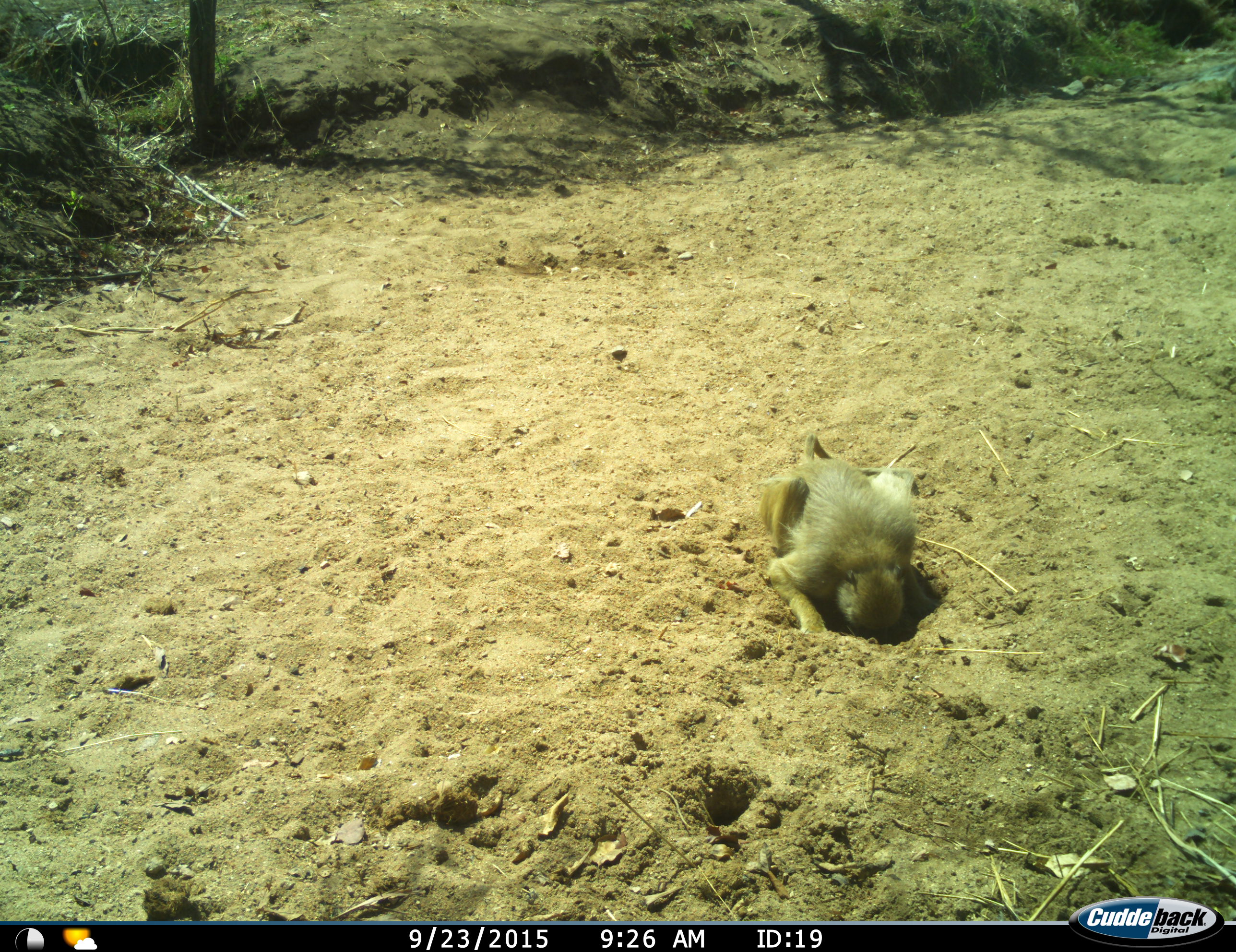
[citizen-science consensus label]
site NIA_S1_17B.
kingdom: Animalia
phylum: Chordata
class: Mammalia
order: Primates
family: Cercopithecidae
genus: Papio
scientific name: Papio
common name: baboon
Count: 1.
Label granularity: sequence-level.